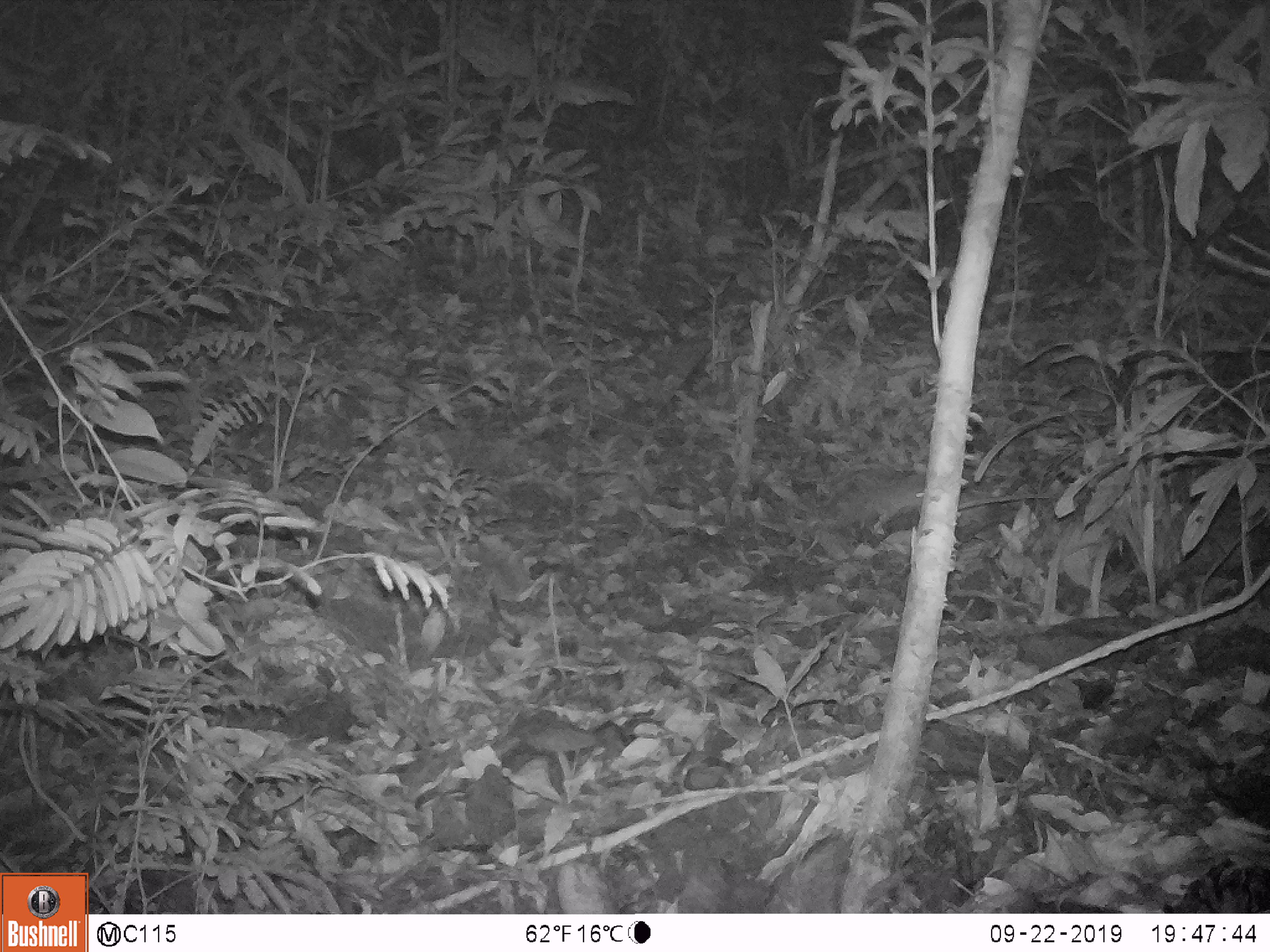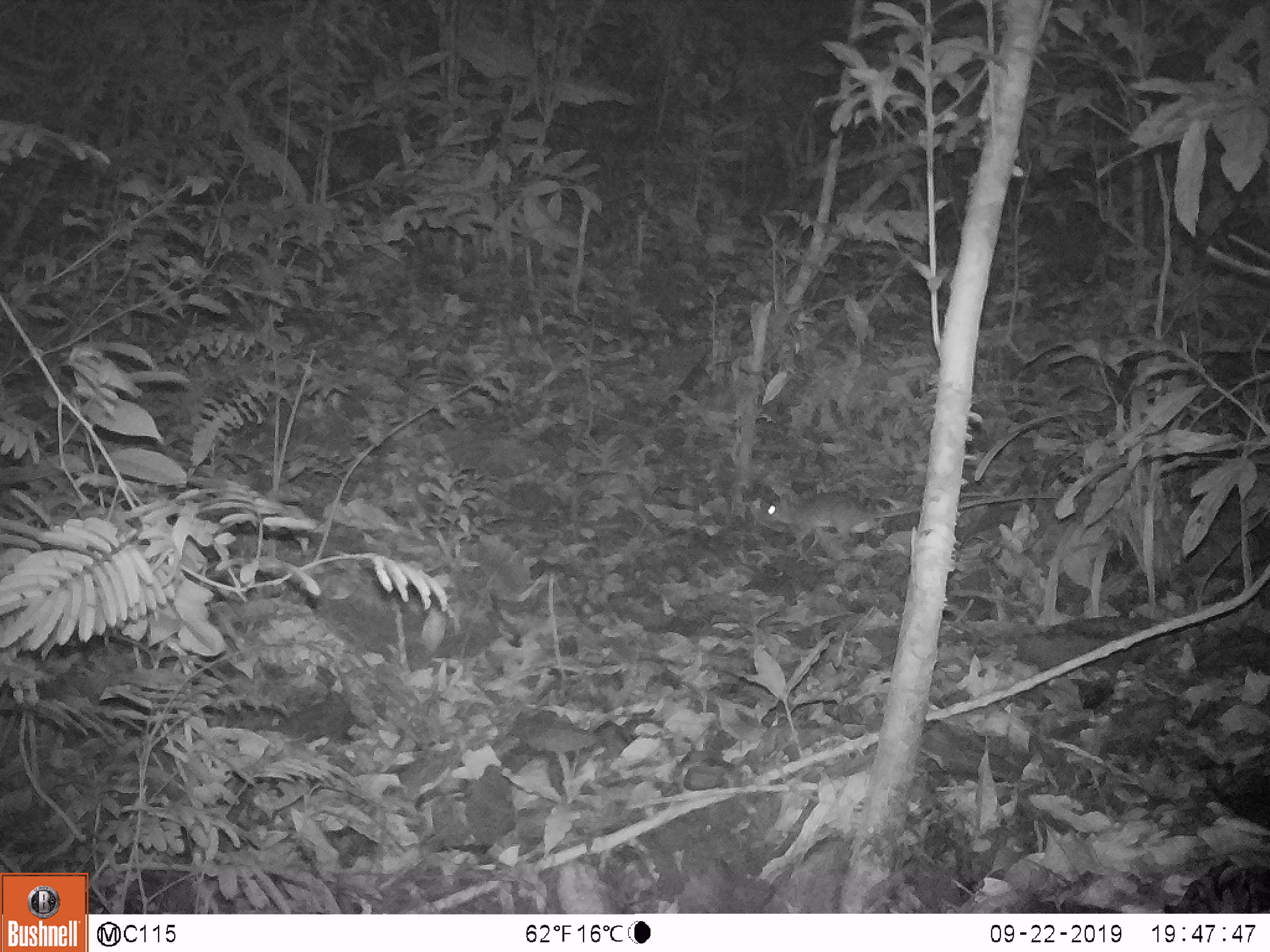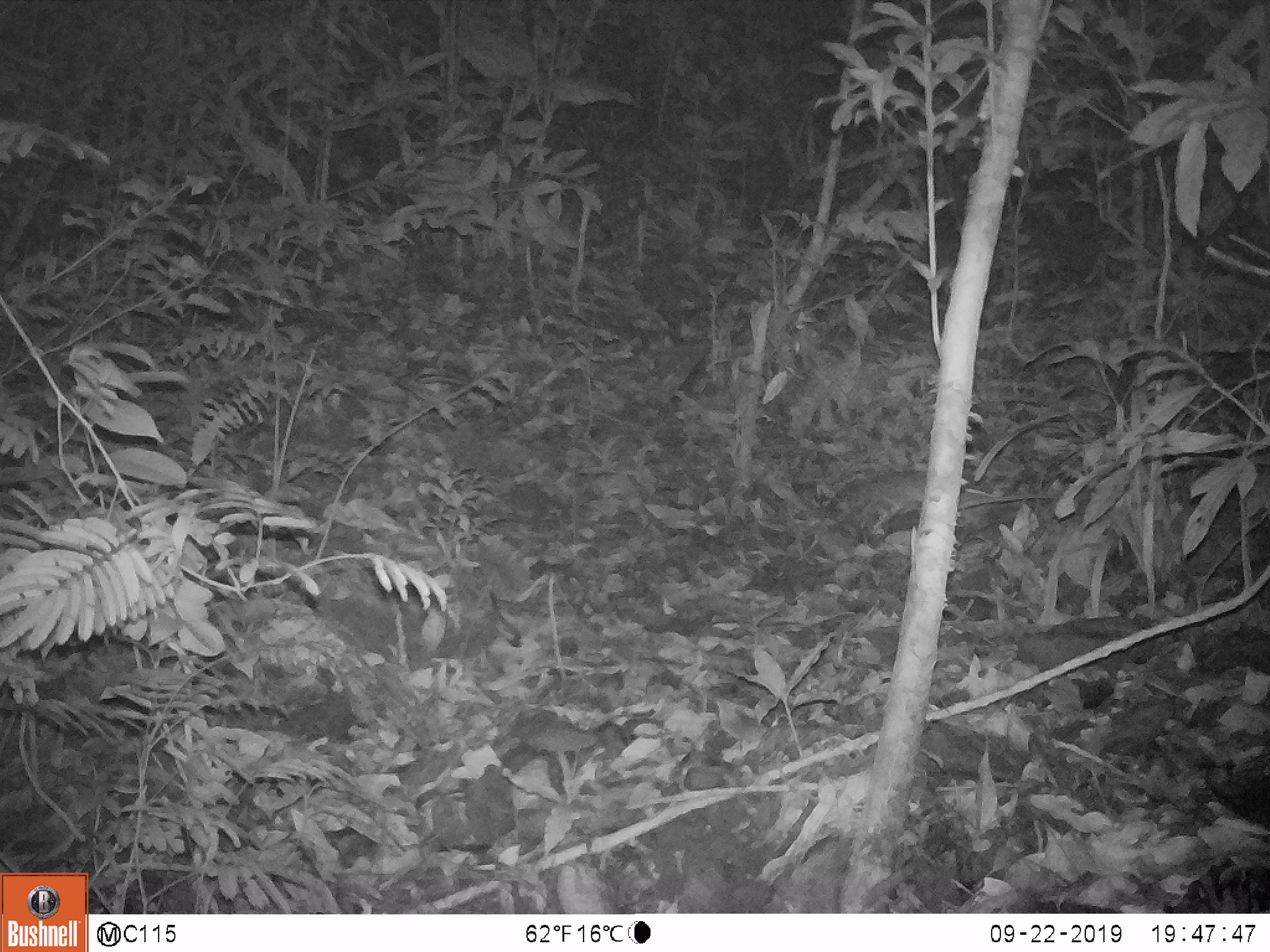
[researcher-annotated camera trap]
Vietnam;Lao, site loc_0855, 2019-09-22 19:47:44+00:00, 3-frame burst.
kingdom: Animalia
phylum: Chordata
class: Mammalia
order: Rodentia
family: Muridae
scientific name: Muridae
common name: old-world mice and rats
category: unidentified murid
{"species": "unidentified murid (old-world mice and rats) (Muridae)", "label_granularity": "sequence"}